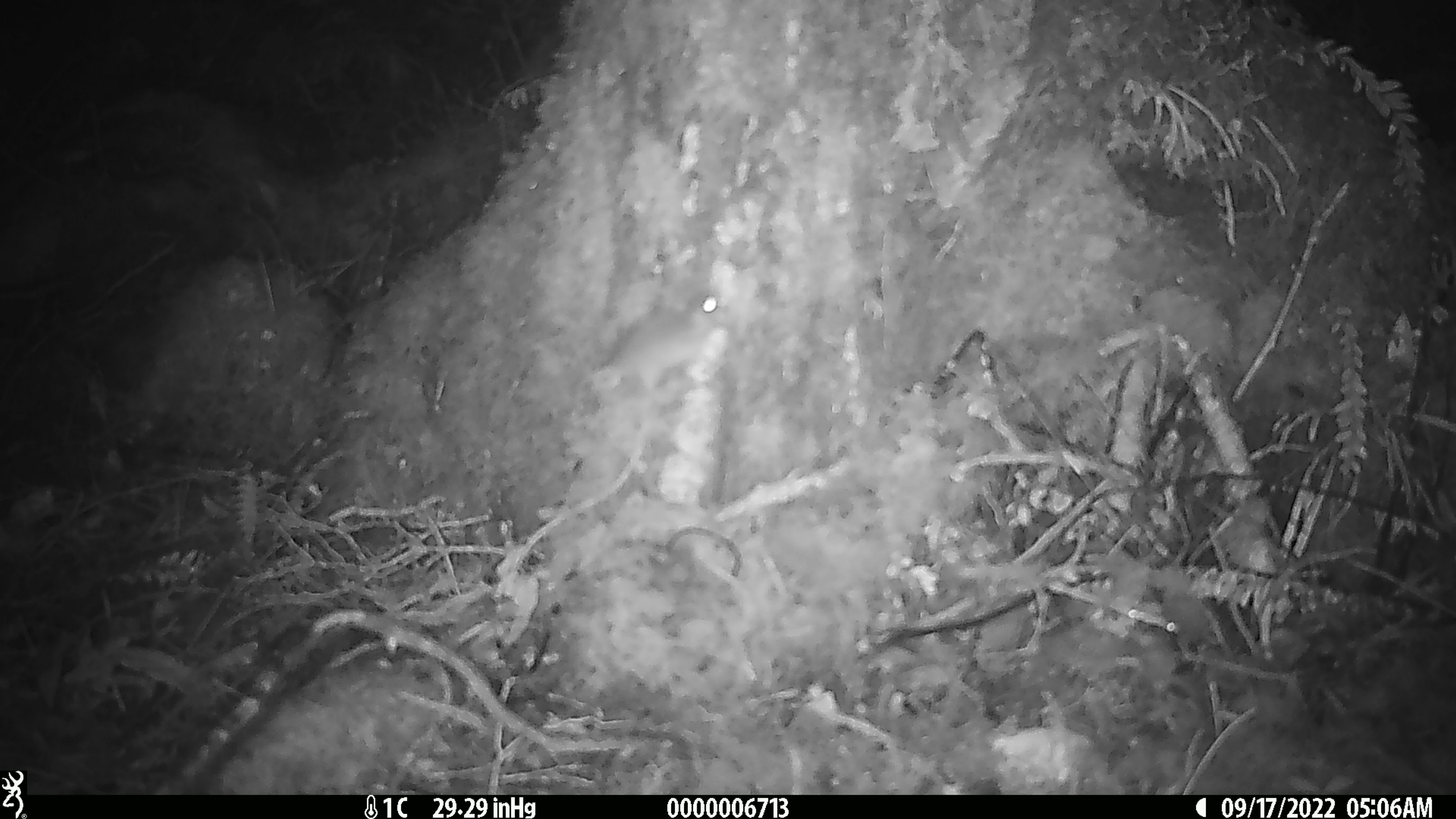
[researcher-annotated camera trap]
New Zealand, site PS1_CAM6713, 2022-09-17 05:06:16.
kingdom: Animalia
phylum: Chordata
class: Mammalia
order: Rodentia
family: Muridae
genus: Mus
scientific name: Mus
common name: mouse